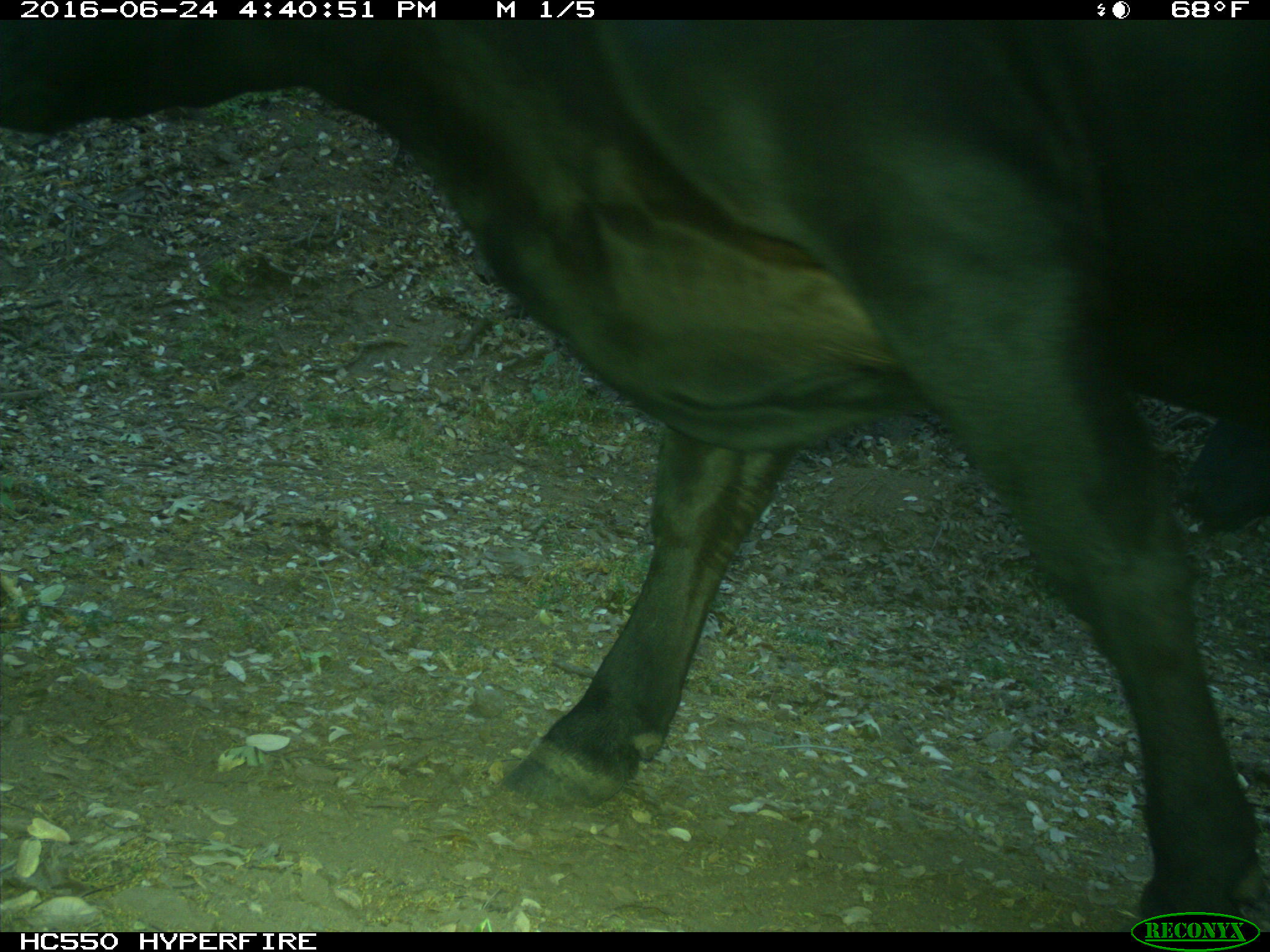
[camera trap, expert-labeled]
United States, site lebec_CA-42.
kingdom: Animalia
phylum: Chordata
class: Mammalia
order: Artiodactyla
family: Bovidae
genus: Bos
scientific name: Bos taurus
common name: domestic cow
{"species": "Bos taurus (domestic cow)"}